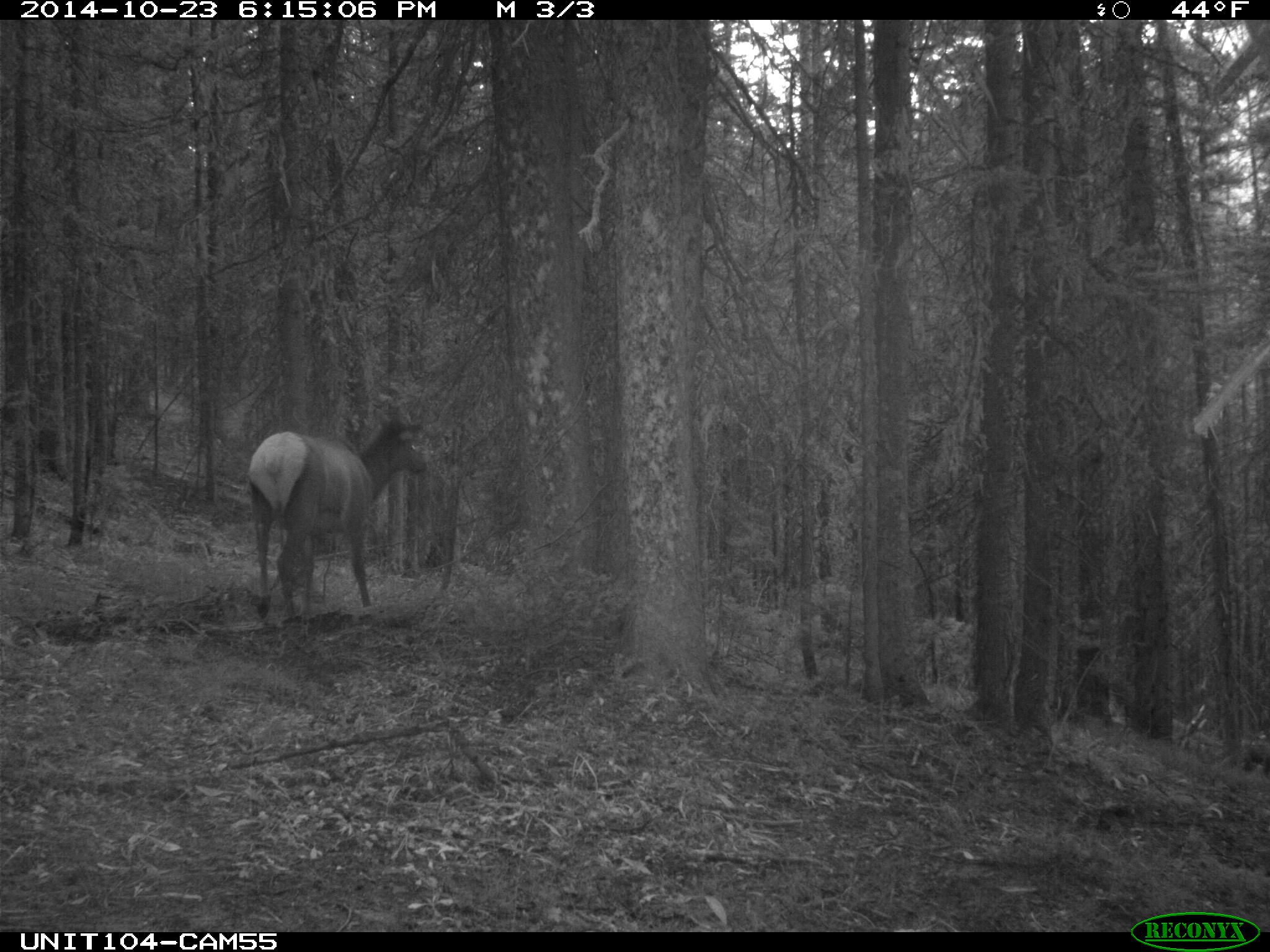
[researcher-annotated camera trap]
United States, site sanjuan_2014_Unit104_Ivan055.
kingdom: Animalia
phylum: Chordata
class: Mammalia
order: Artiodactyla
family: Cervidae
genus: Cervus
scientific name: Cervus elaphus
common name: red deer